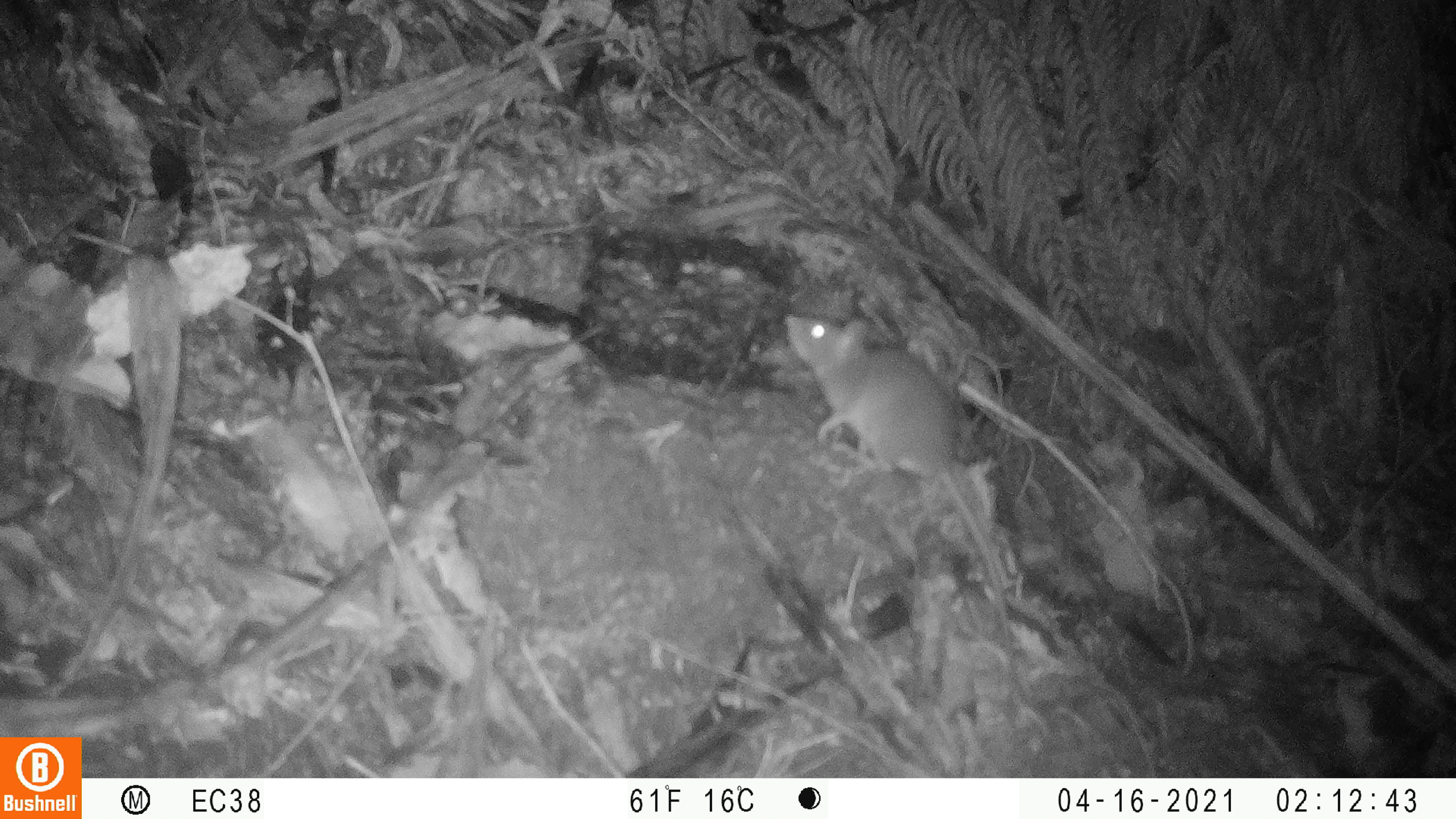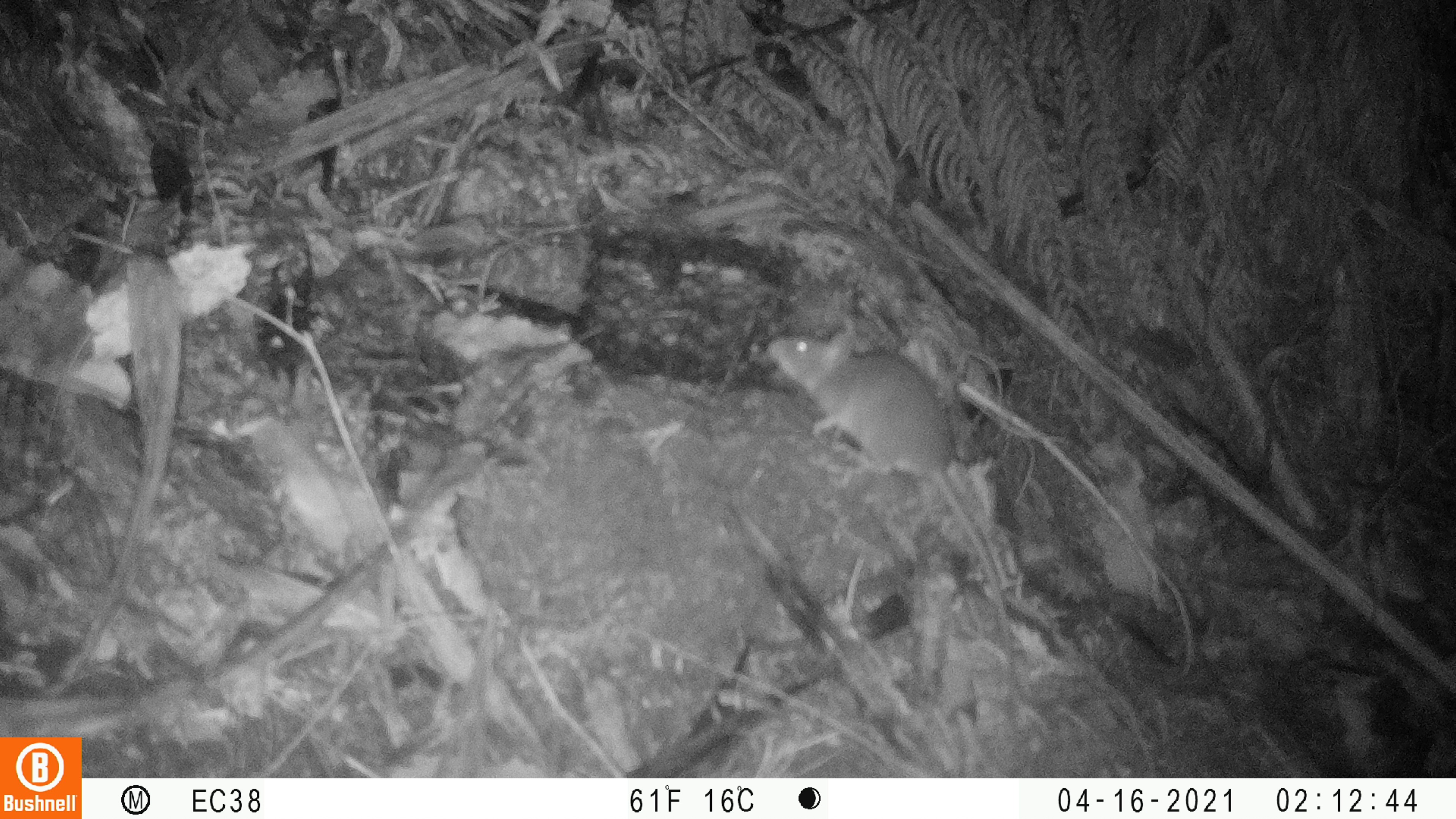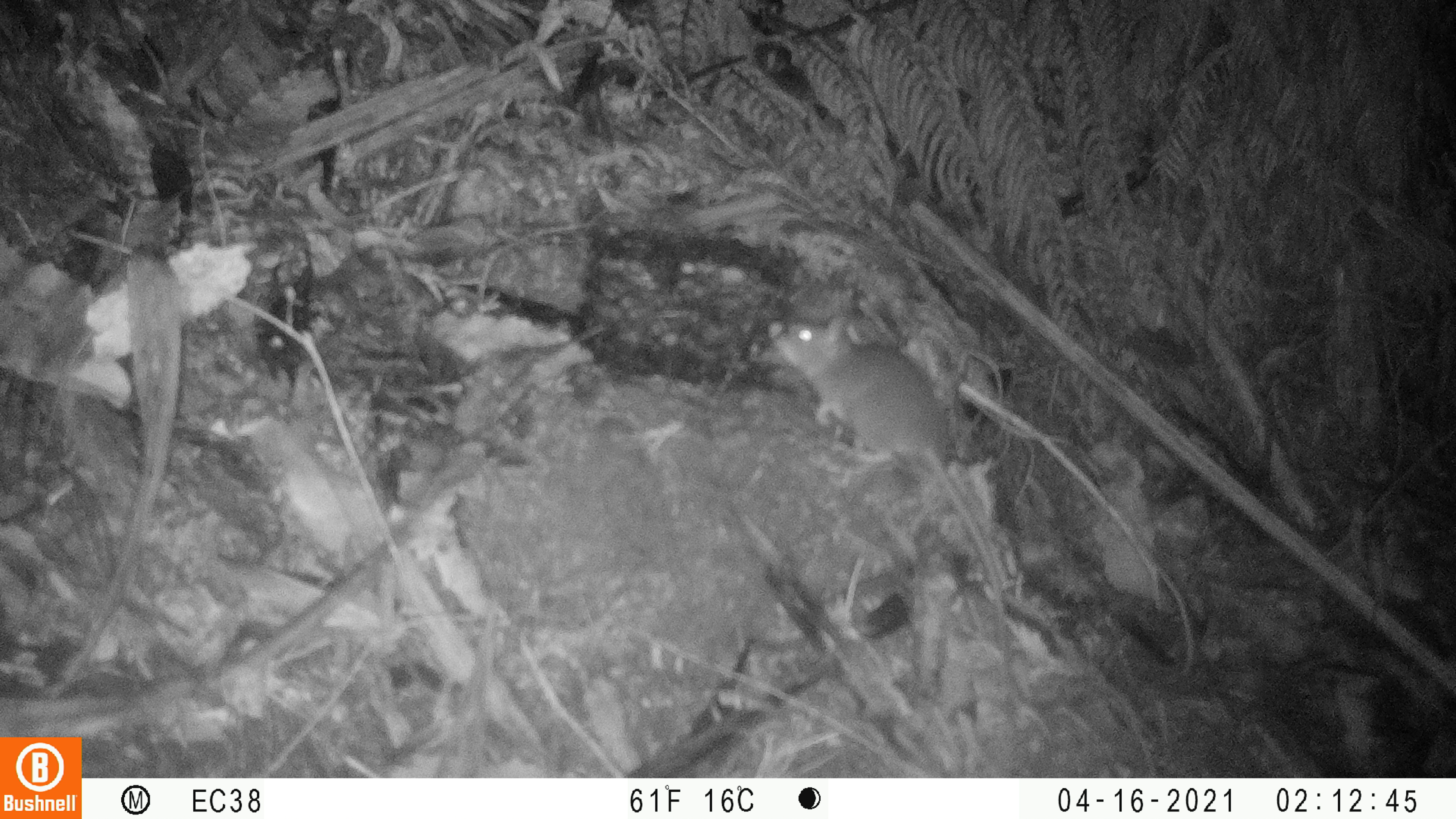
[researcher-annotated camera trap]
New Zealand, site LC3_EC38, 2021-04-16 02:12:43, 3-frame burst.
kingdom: Animalia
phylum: Chordata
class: Mammalia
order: Rodentia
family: Muridae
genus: Rattus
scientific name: Rattus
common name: rat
Rat (Rattus).